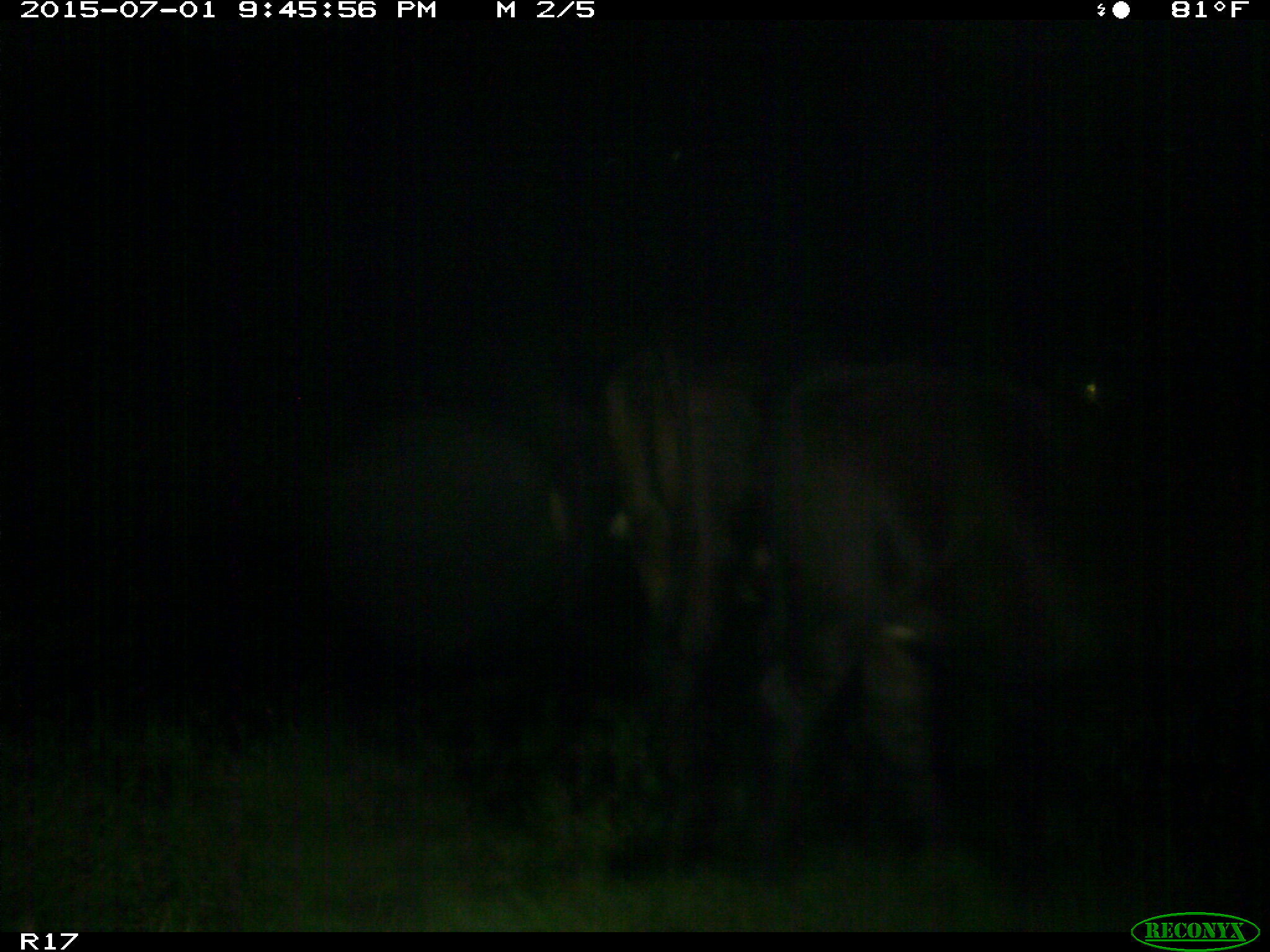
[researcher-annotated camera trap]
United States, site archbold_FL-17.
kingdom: Animalia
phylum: Chordata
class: Mammalia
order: Artiodactyla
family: Bovidae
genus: Bos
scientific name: Bos taurus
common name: domestic cow